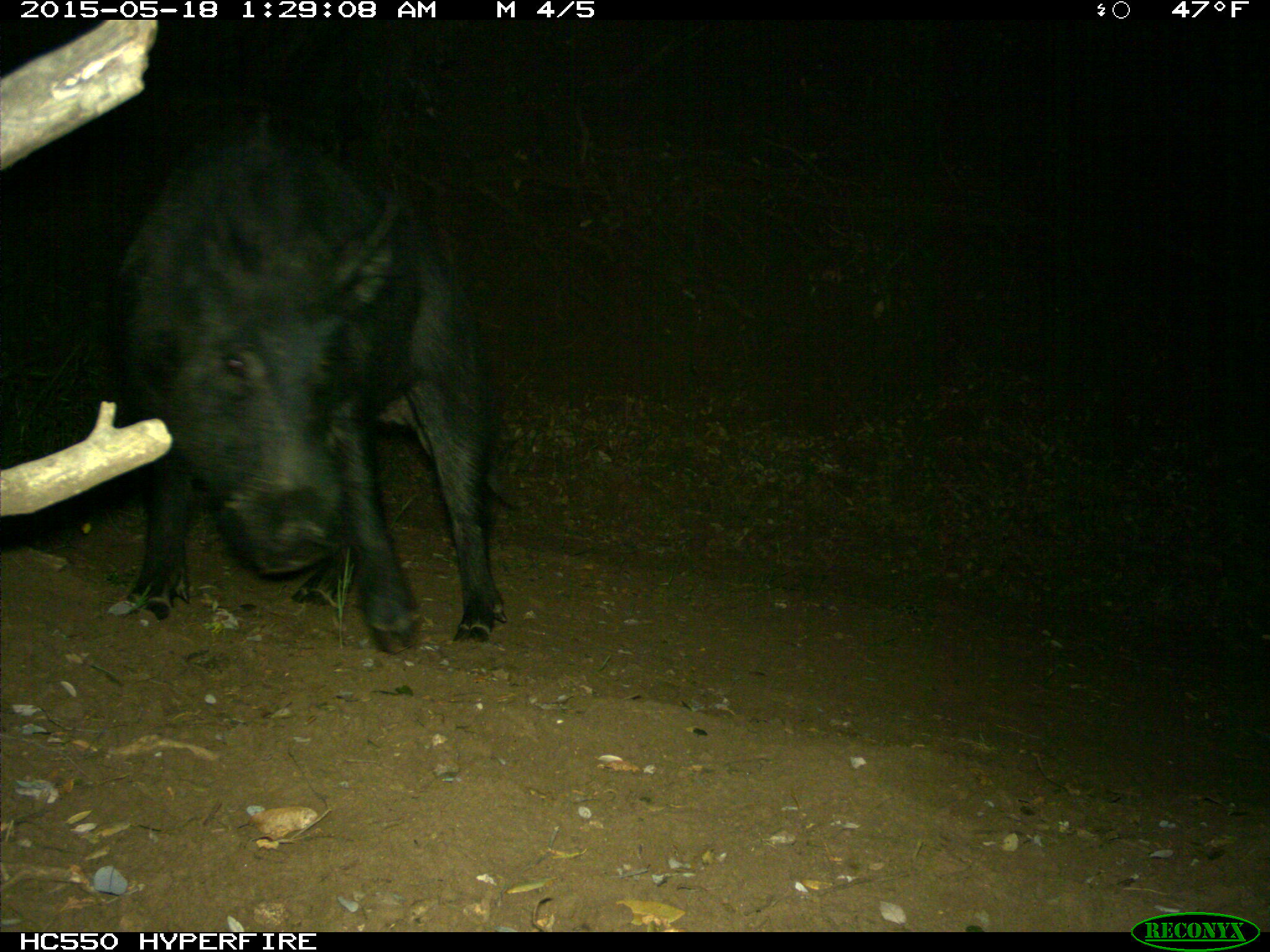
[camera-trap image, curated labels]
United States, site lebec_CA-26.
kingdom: Animalia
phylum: Chordata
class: Mammalia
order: Artiodactyla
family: Suidae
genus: Sus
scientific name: Sus scrofa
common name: wild boar